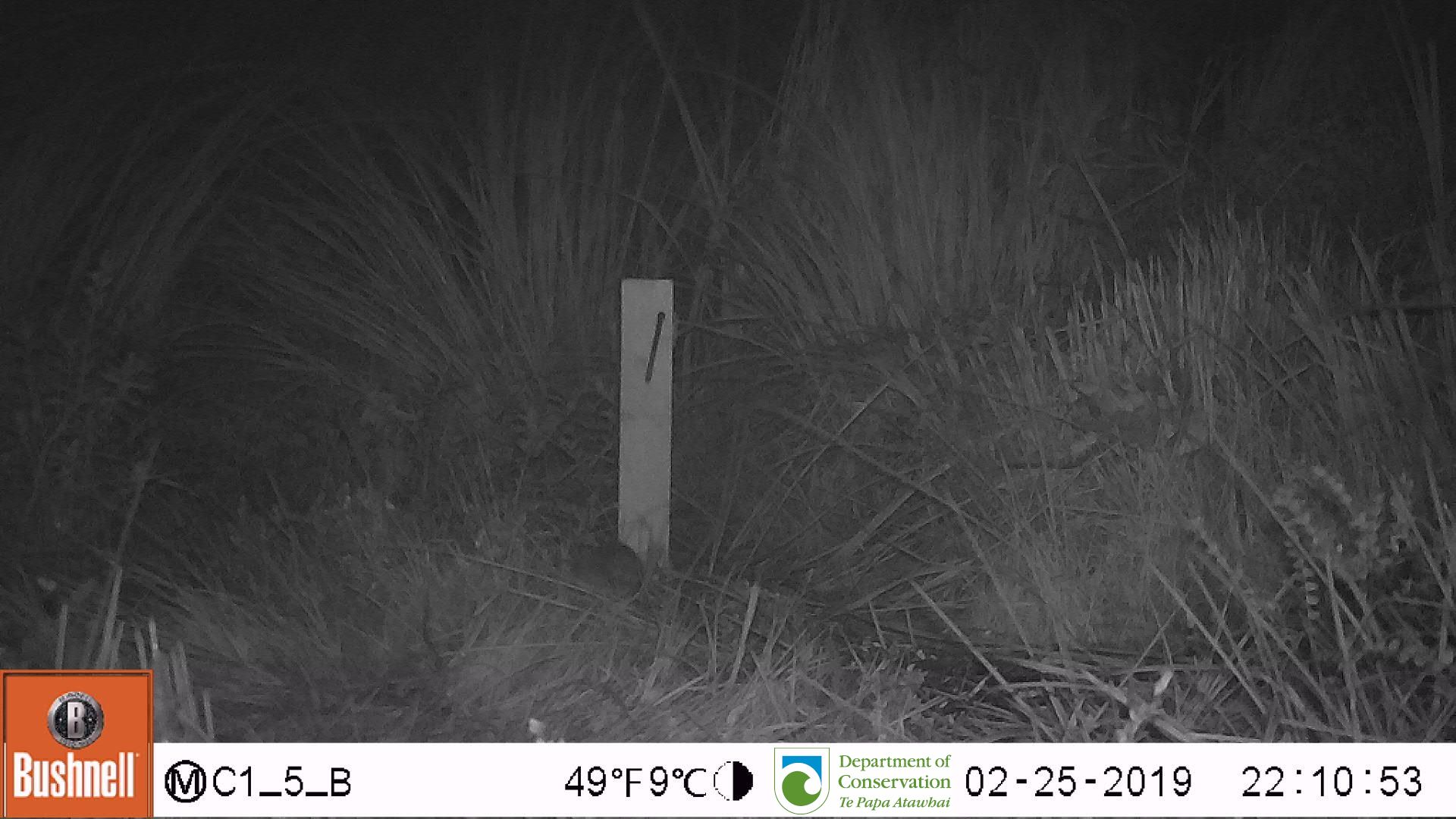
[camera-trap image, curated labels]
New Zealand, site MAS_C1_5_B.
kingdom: Animalia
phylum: Chordata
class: Mammalia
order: Rodentia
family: Muridae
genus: Mus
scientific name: Mus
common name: mouse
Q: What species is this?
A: Mouse (Mus).